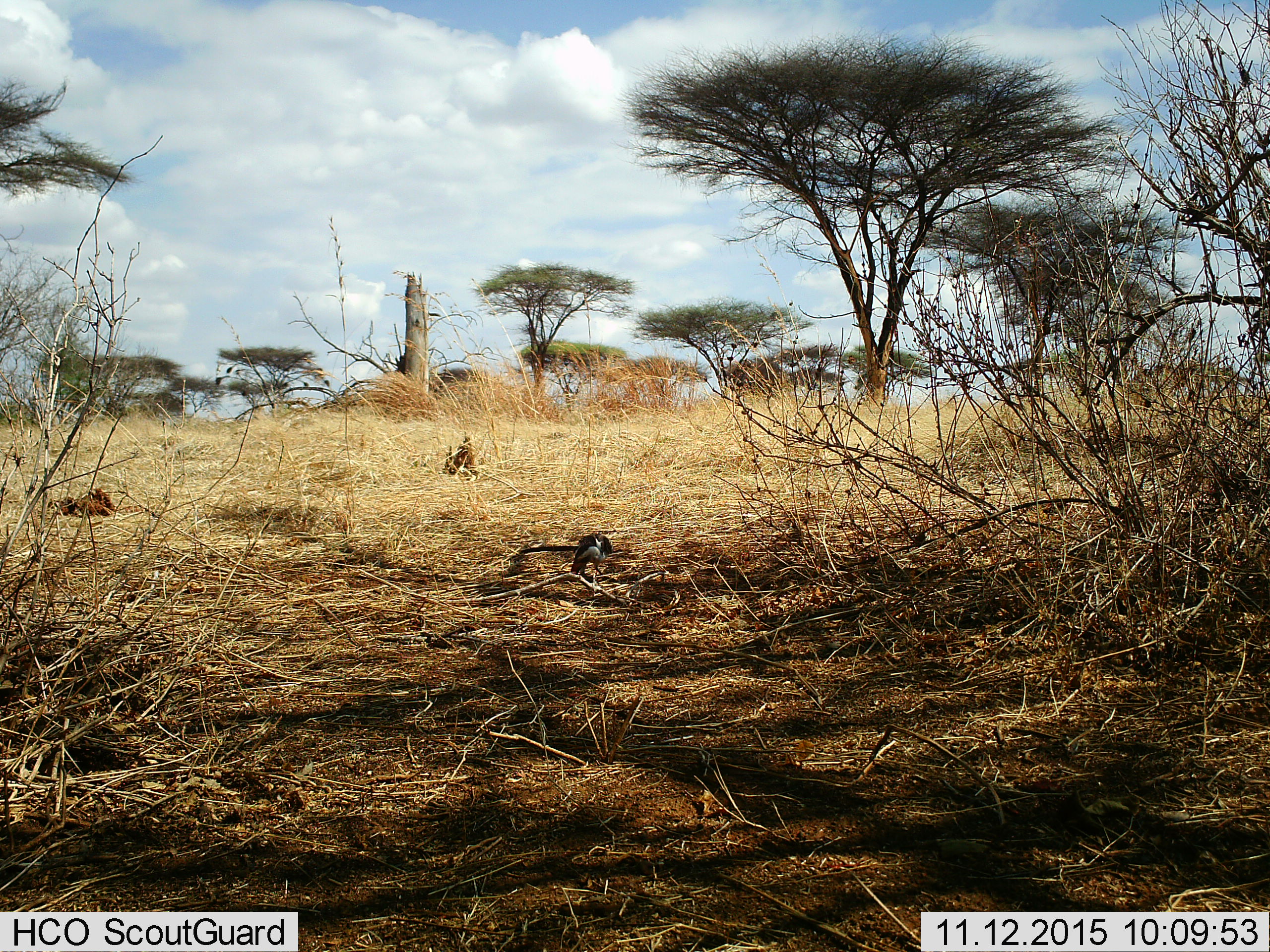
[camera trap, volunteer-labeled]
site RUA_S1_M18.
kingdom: Animalia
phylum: Chordata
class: Aves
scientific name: Aves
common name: bird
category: birdother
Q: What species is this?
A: Birdother (bird) (Aves).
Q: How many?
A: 1.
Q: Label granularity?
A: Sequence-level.